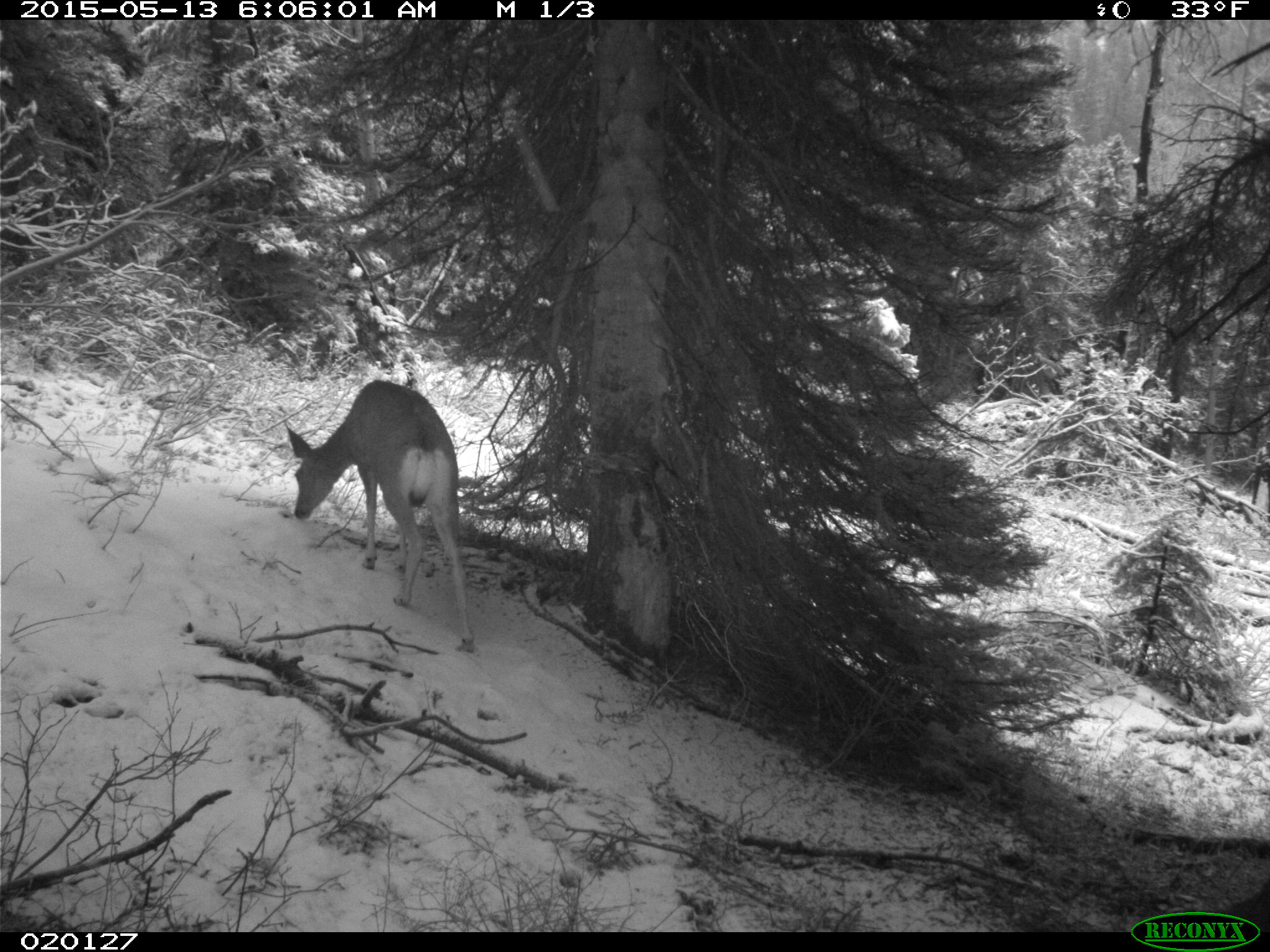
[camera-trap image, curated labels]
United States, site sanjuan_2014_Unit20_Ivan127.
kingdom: Animalia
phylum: Chordata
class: Mammalia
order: Artiodactyla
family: Cervidae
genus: Odocoileus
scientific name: Odocoileus hemionus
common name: mule deer